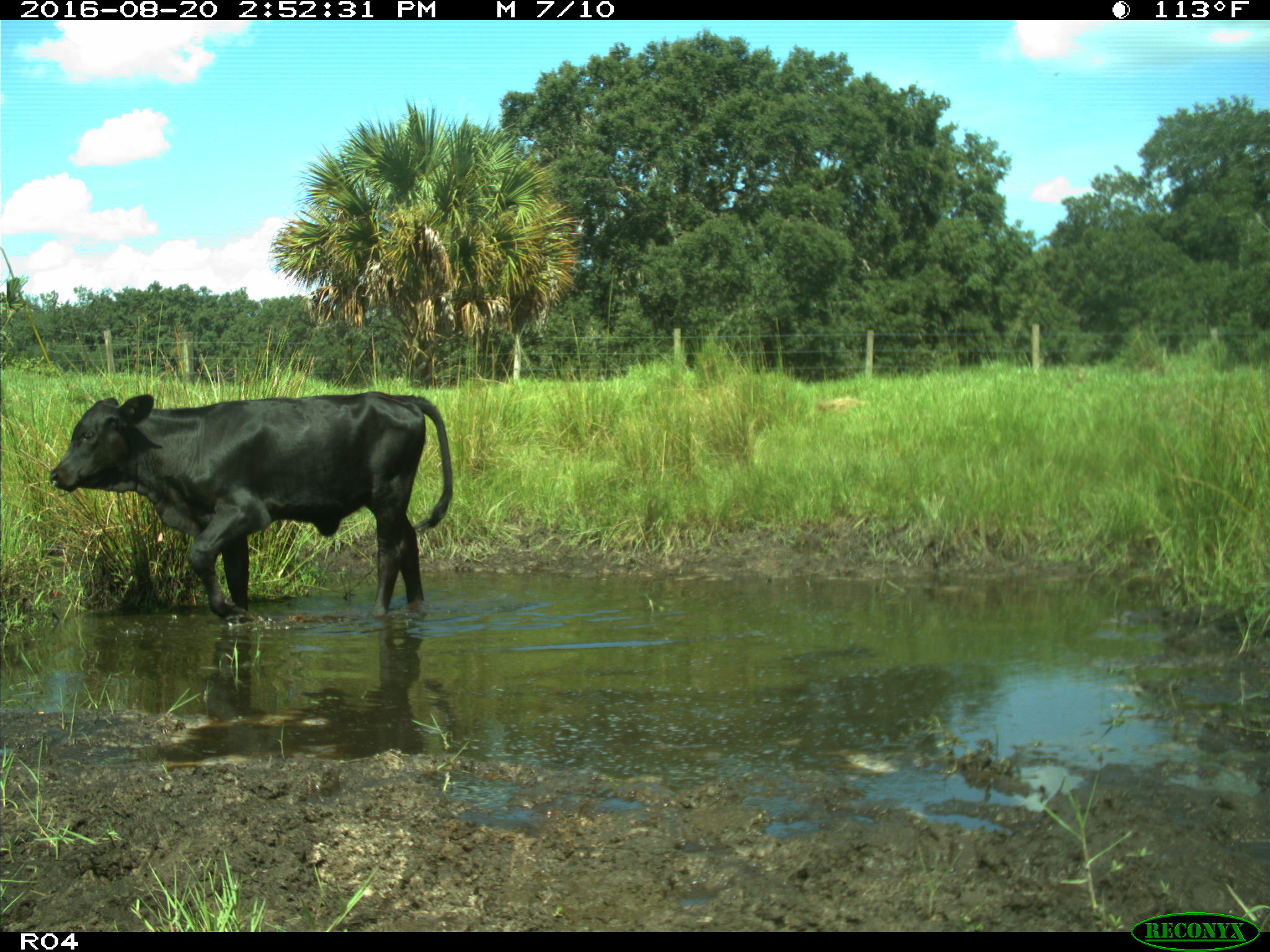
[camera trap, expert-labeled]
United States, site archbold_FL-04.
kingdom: Animalia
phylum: Chordata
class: Mammalia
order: Artiodactyla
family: Bovidae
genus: Bos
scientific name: Bos taurus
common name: domestic cow